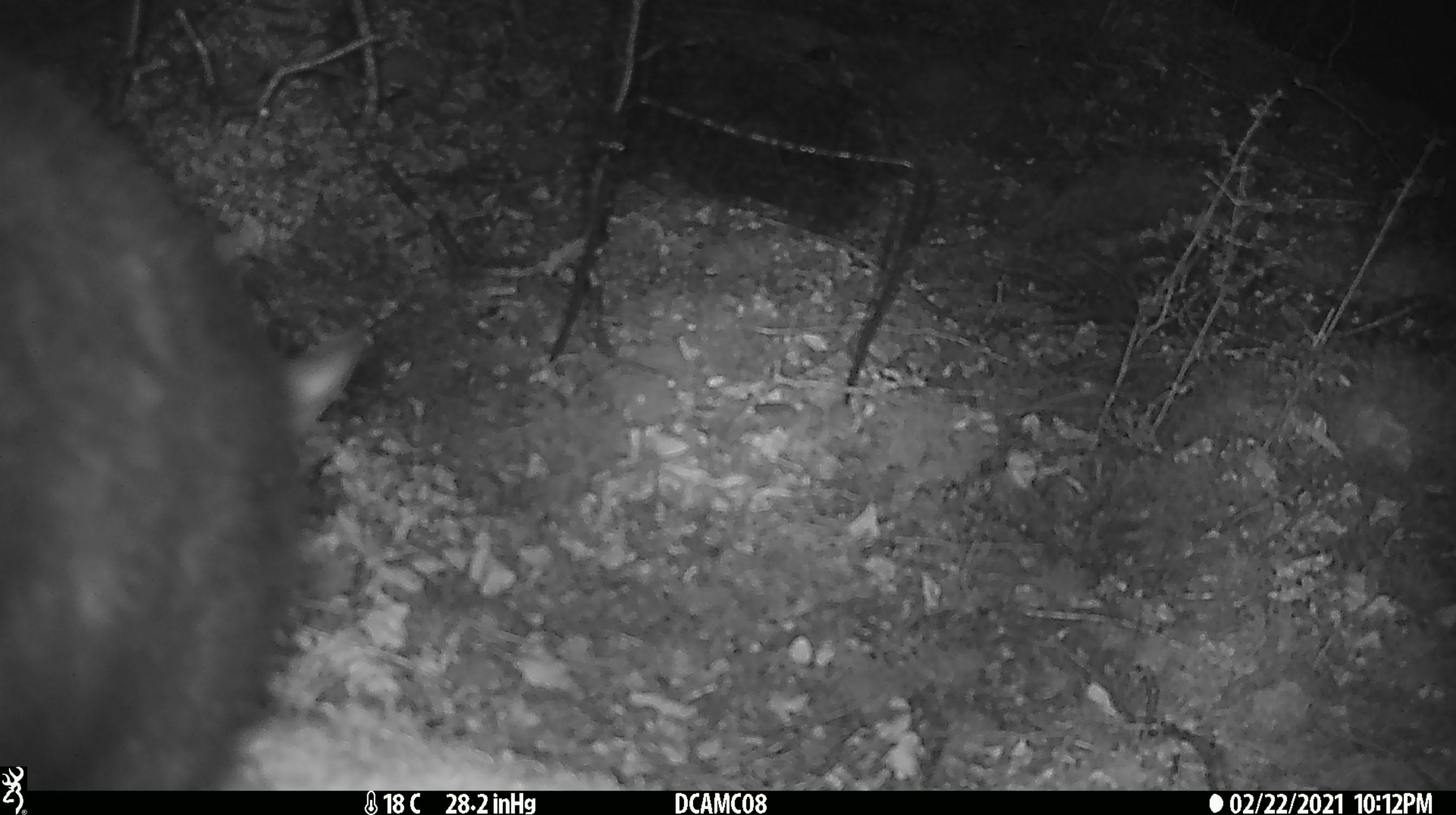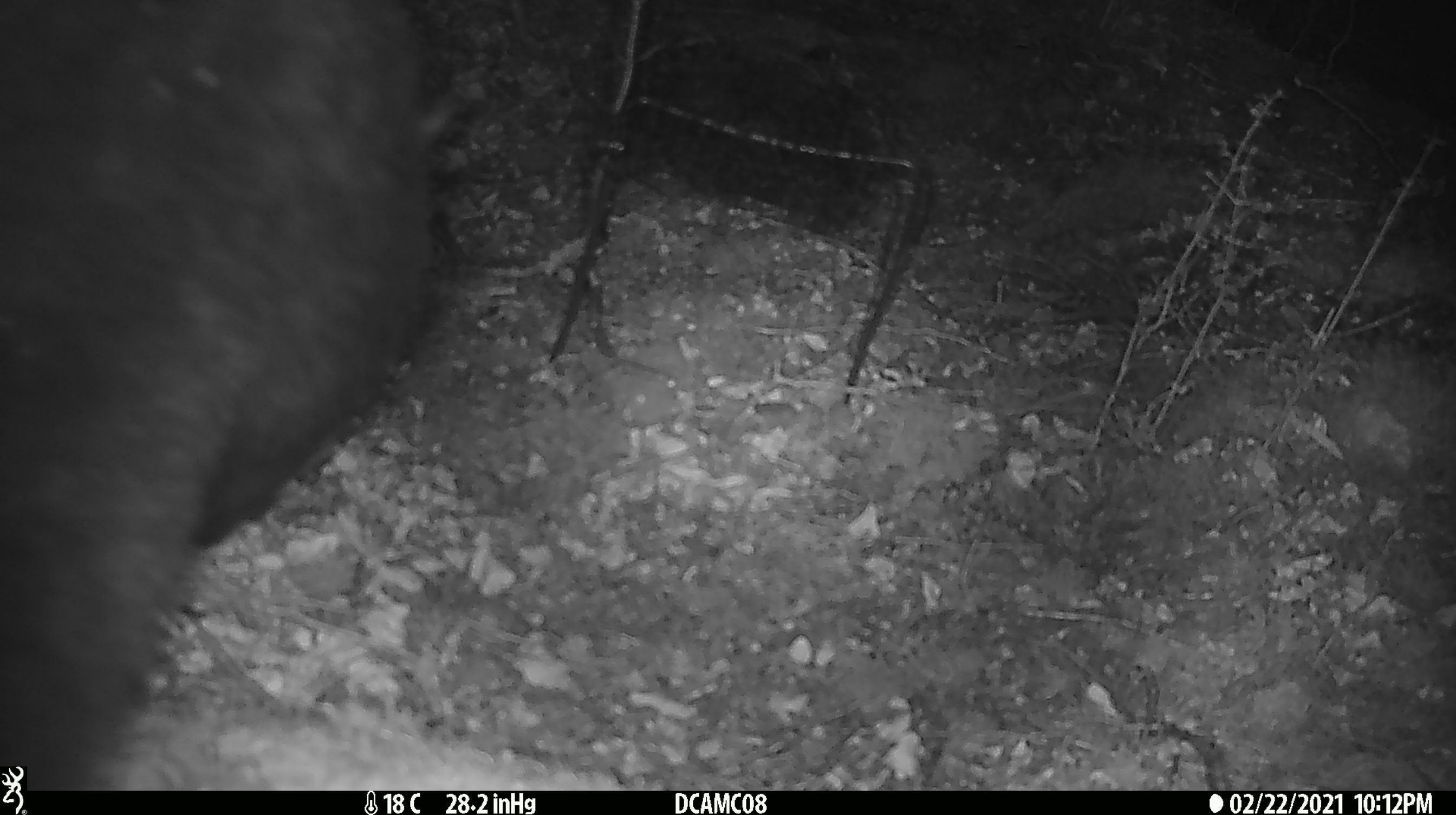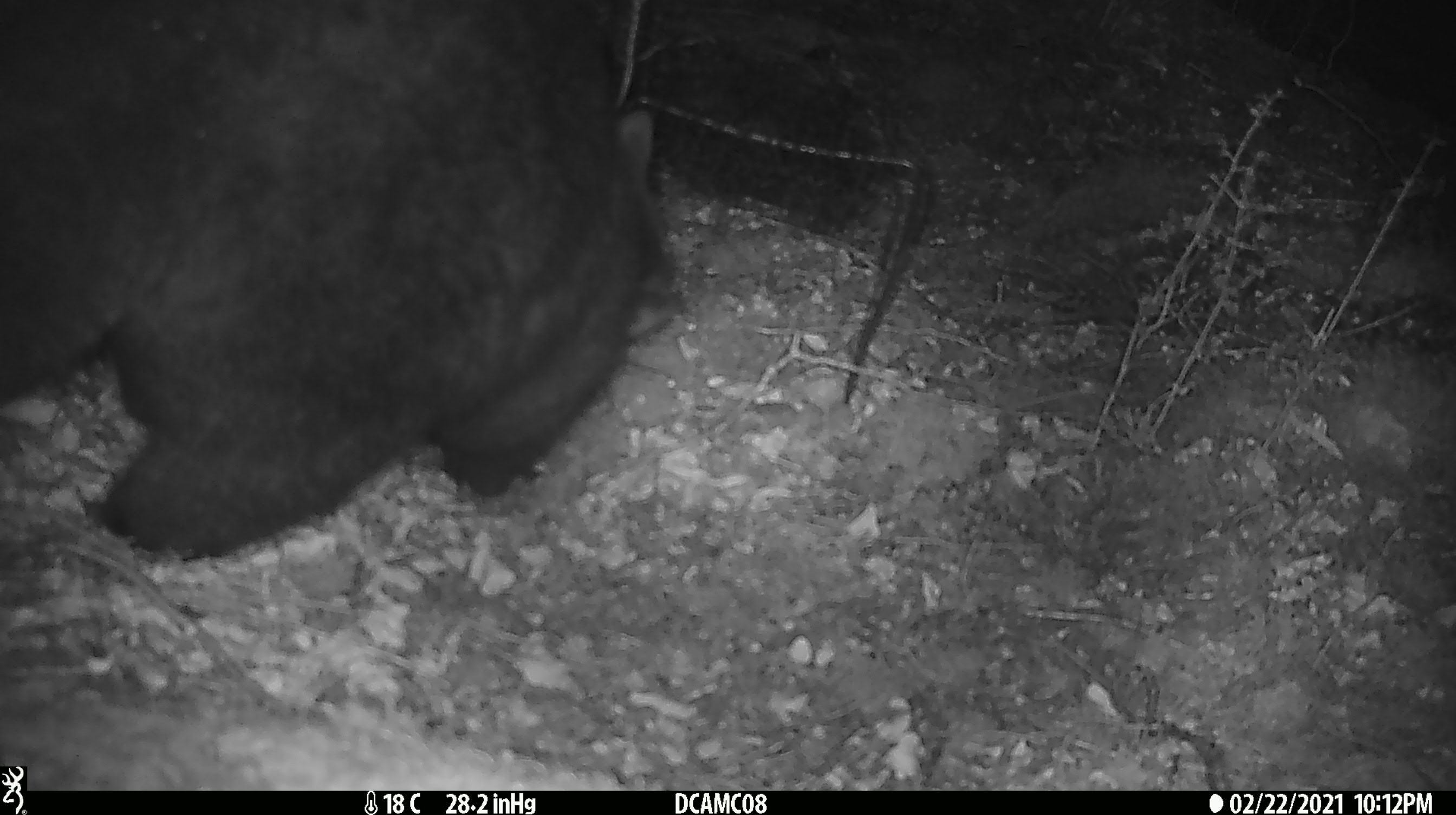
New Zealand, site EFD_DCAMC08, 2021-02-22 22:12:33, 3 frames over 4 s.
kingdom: Animalia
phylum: Chordata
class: Mammalia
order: Diprotodontia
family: Phalangeridae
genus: Trichosurus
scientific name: Trichosurus vulpecula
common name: common brushtail possum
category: possum